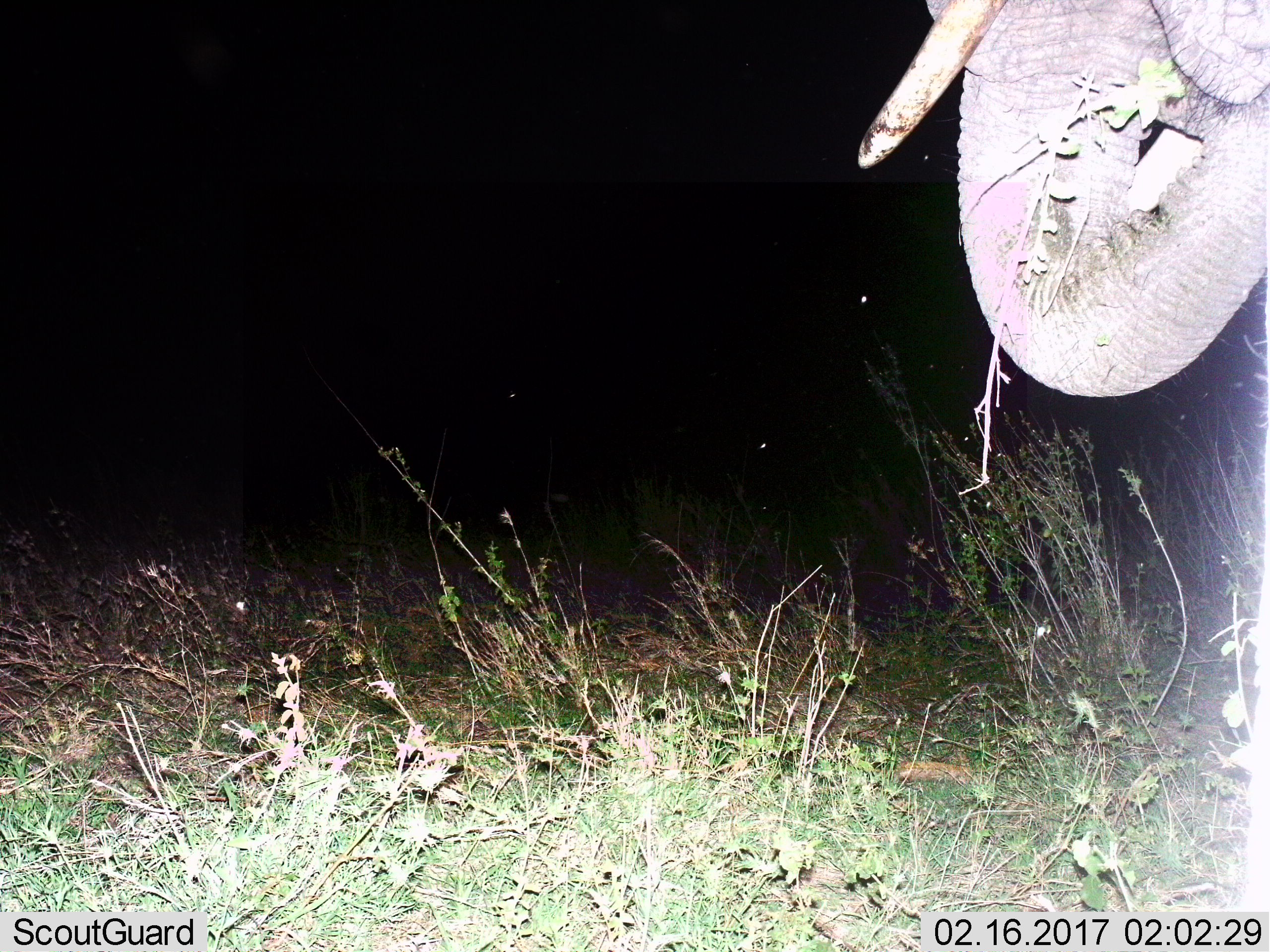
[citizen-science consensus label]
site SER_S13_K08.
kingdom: Animalia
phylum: Chordata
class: Mammalia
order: Proboscidea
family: Elephantidae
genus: Loxodonta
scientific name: Loxodonta africana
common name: african bush elephant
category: elephant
Elephant (african bush elephant) (Loxodonta africana), count 1. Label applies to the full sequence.